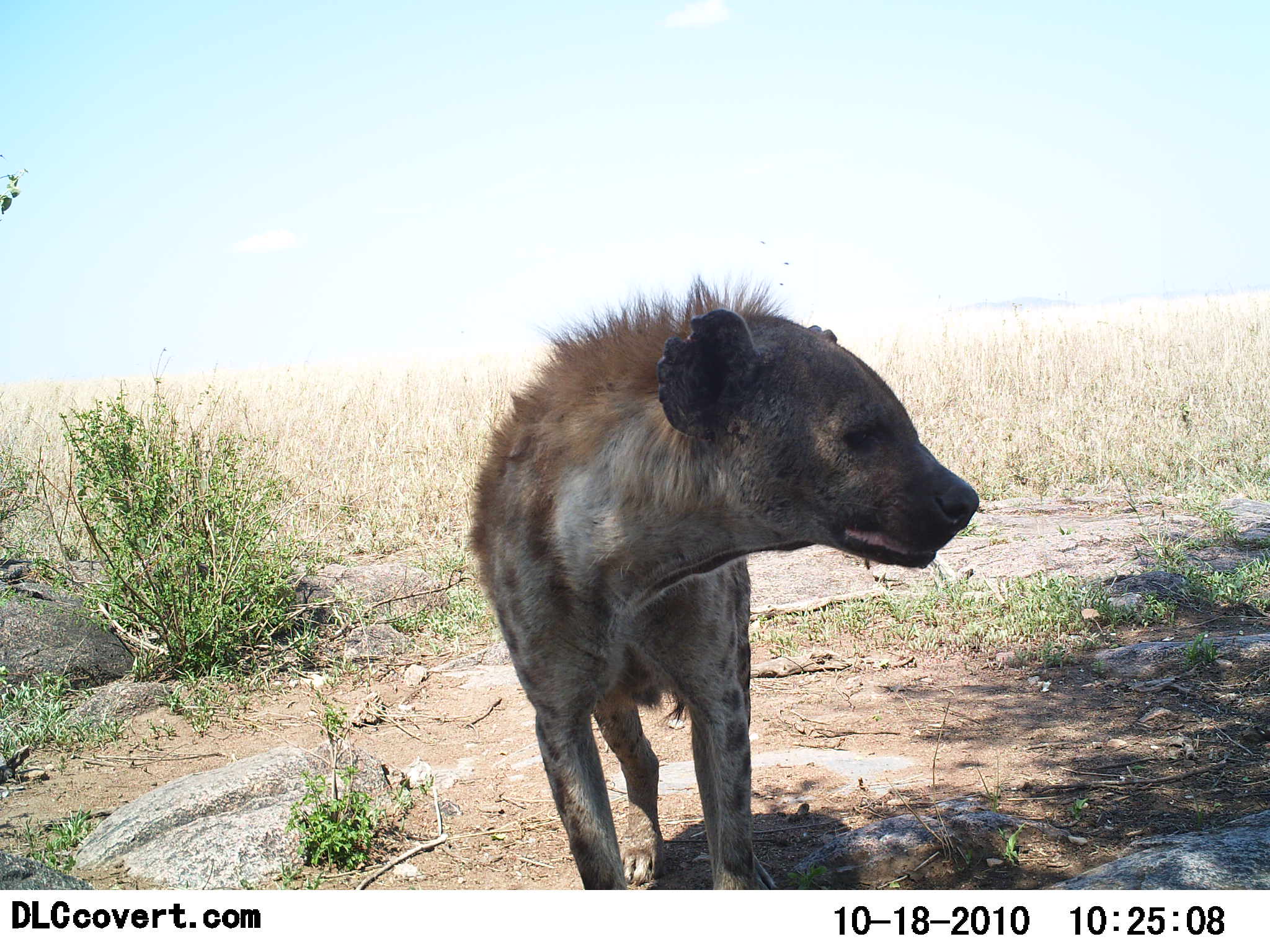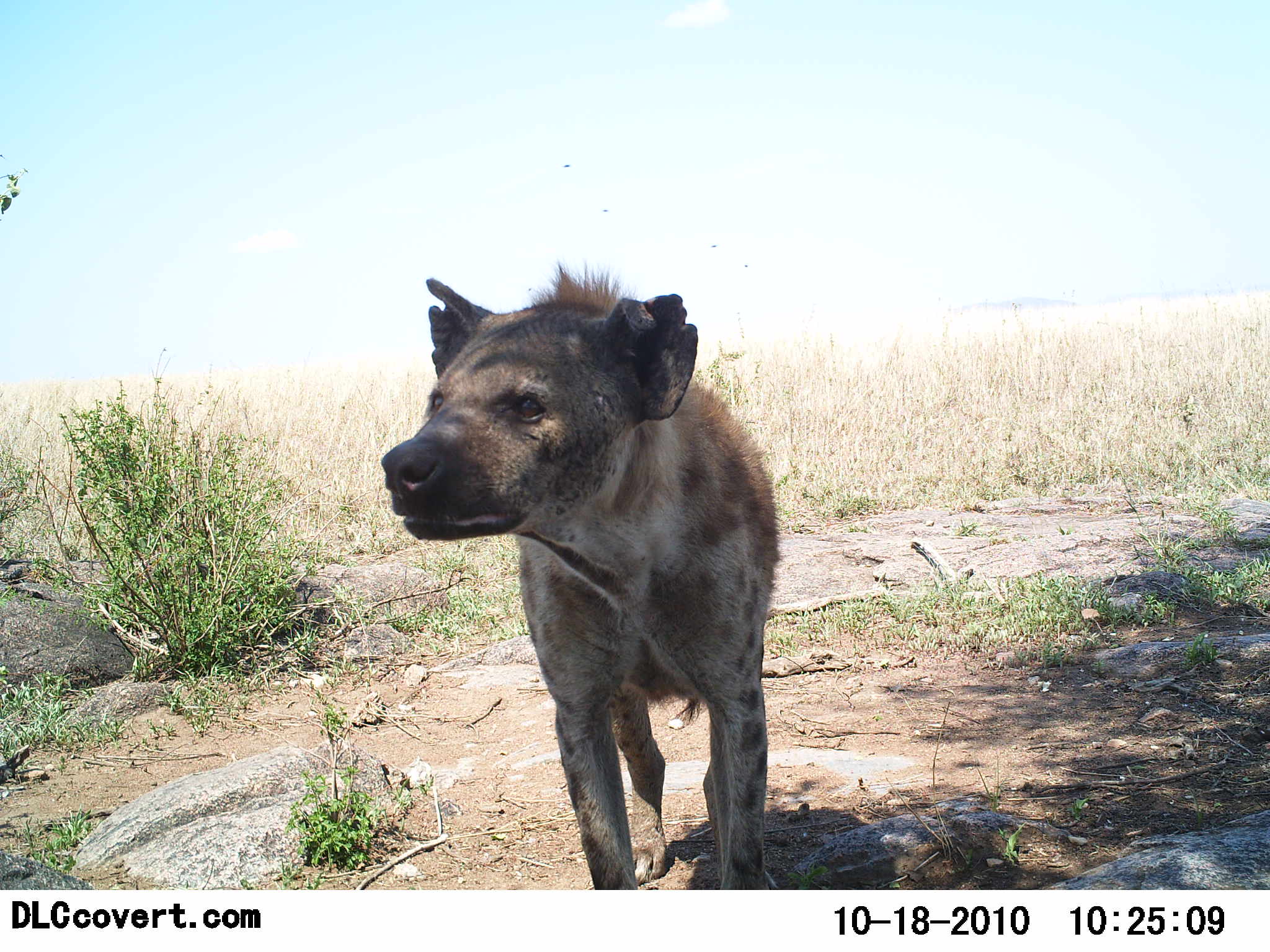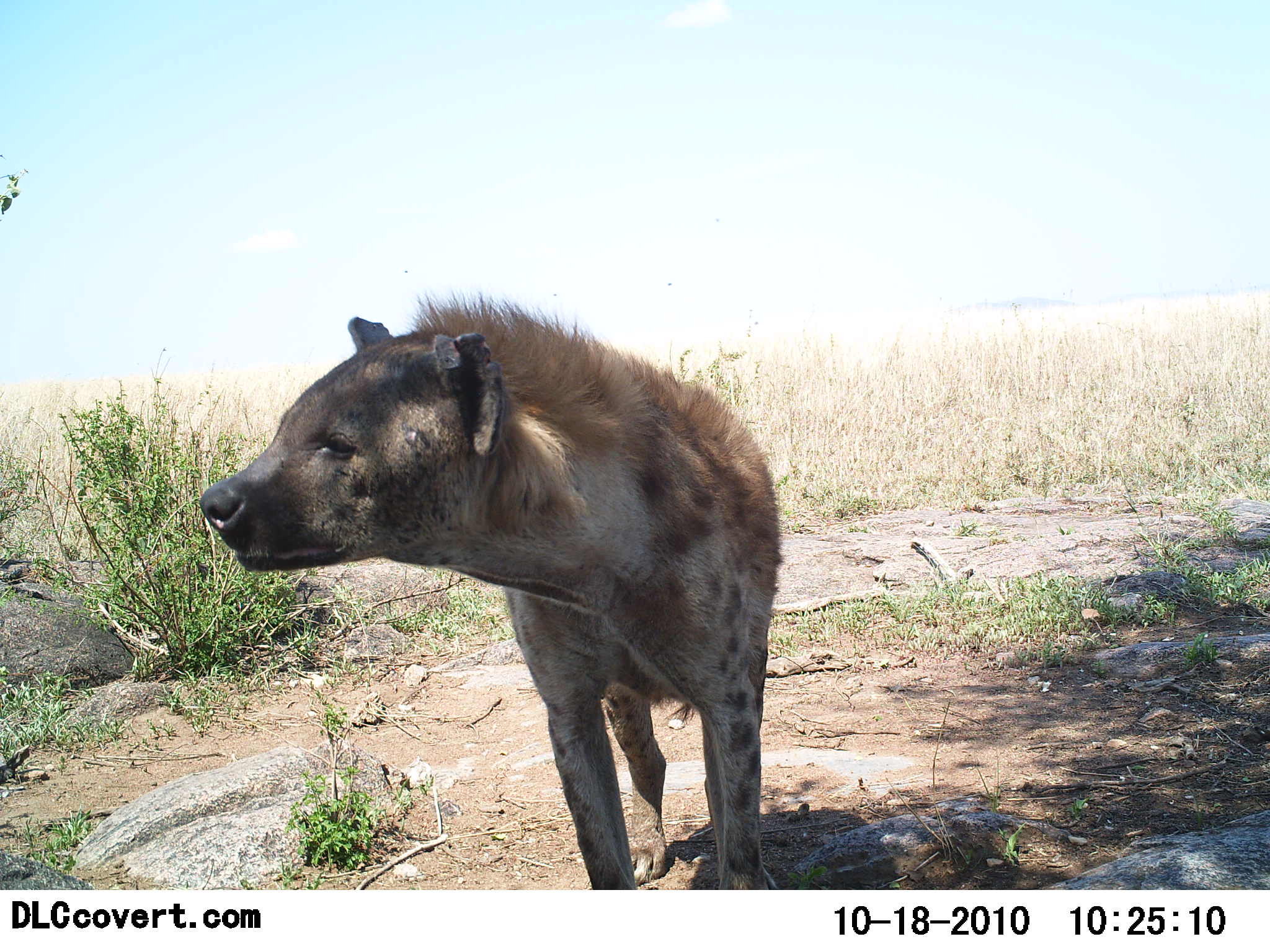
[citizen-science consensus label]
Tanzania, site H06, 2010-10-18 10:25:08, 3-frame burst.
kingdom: Animalia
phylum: Chordata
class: Mammalia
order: Carnivora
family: Hyaenidae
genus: Crocuta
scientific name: Crocuta crocuta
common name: spotted hyena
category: hyenaspotted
Hyenaspotted (spotted hyena) (Crocuta crocuta), count 1. Behavior (volunteer vote fractions): standing 83%, resting 0%, moving 0%, interacting 17%. Young present (vote fraction): 0%. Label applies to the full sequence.